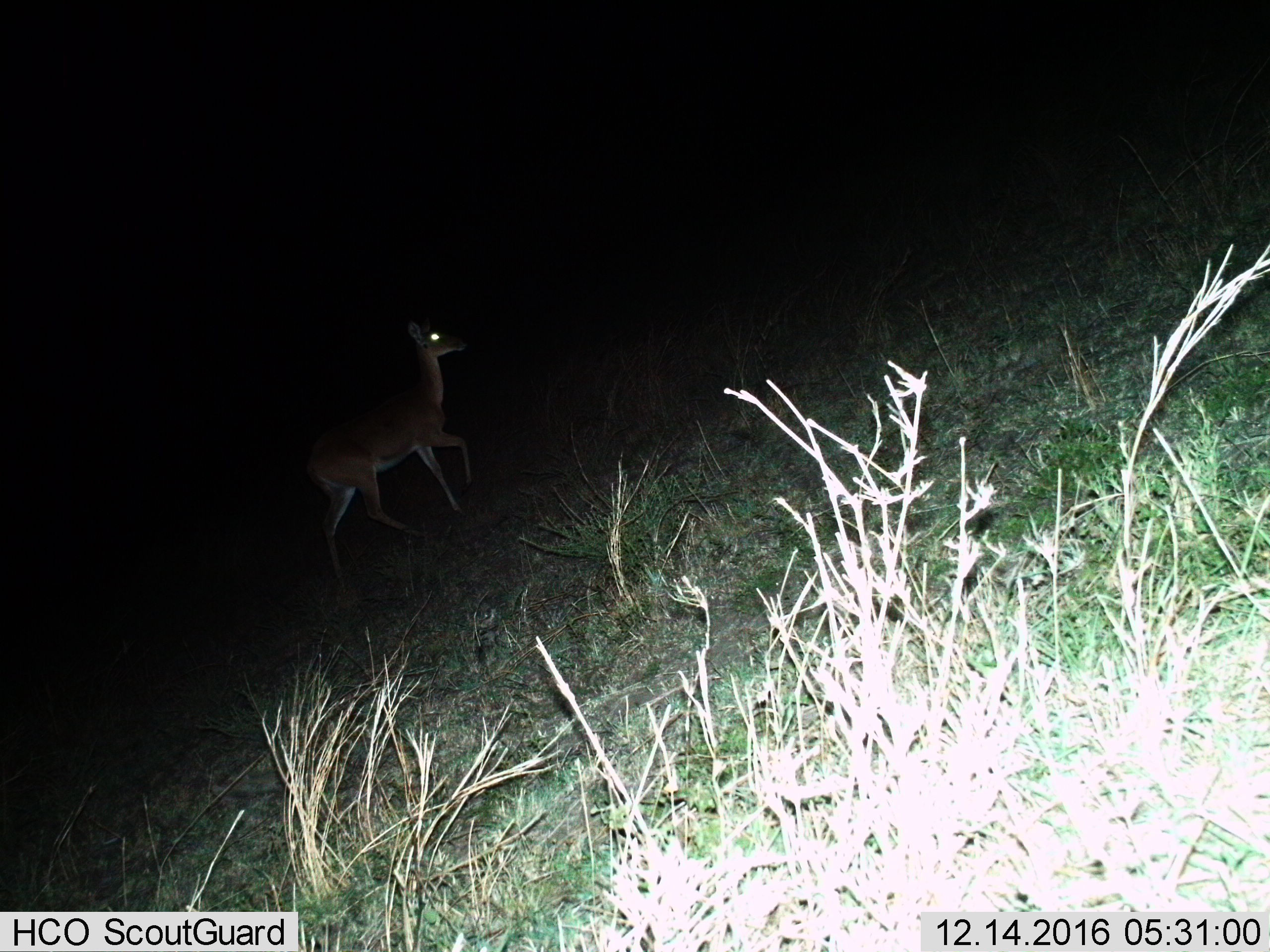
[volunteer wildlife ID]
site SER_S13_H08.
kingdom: Animalia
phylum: Chordata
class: Mammalia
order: Artiodactyla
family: Bovidae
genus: Redunca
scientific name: Redunca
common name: reedbuck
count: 1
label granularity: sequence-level